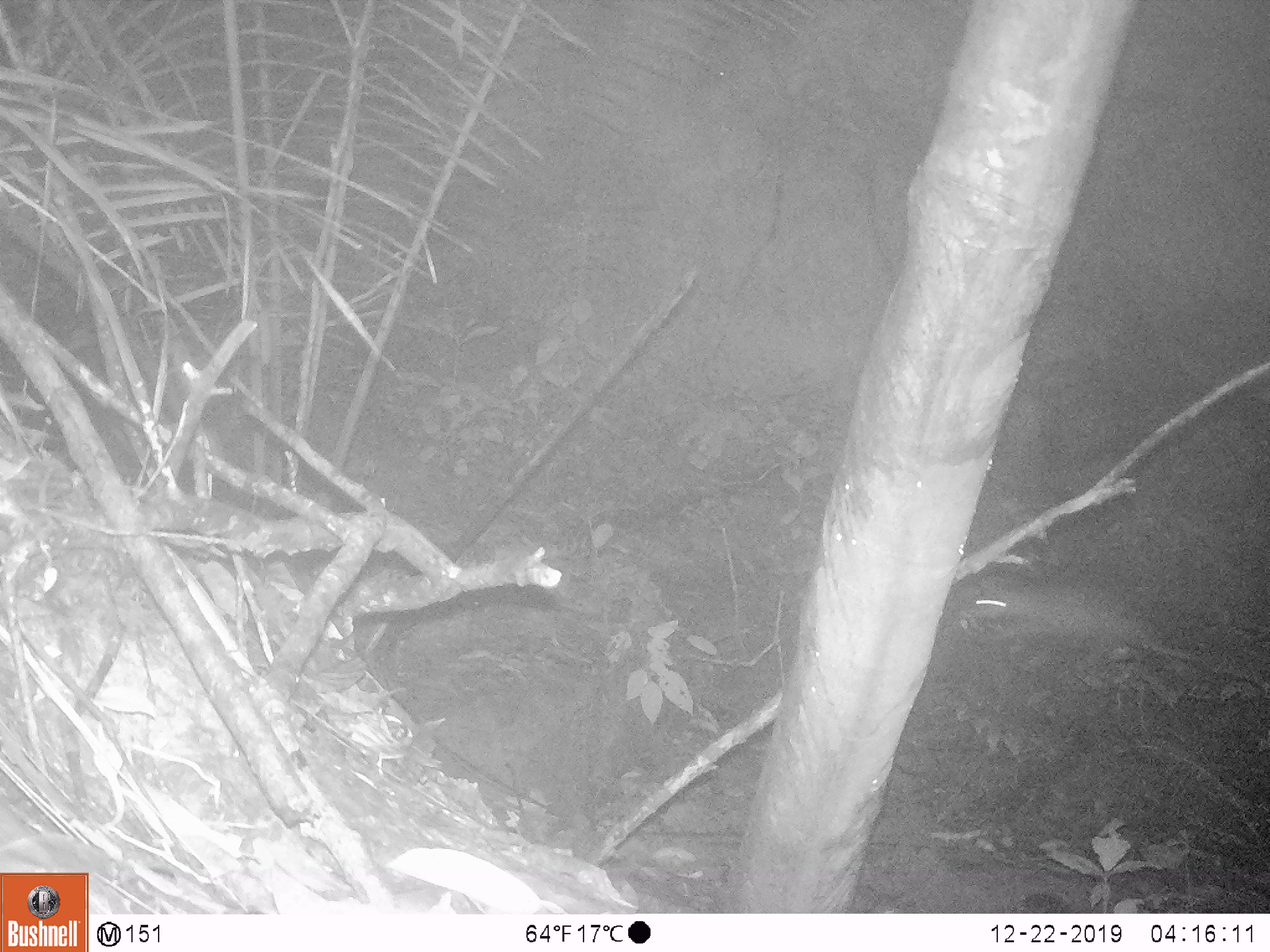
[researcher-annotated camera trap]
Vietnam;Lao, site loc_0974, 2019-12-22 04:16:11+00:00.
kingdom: Animalia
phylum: Chordata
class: Mammalia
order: Rodentia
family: Hystricidae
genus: Atherurus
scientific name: Atherurus macrourus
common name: asiatic brush-tailed porcupine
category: asiatic brush tailed porcupine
Asiatic brush tailed porcupine (asiatic brush-tailed porcupine) (Atherurus macrourus). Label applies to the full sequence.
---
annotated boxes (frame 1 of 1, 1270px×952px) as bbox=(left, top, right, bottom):
asiatic brush tailed porcupine: bbox=(971, 581, 1212, 663)